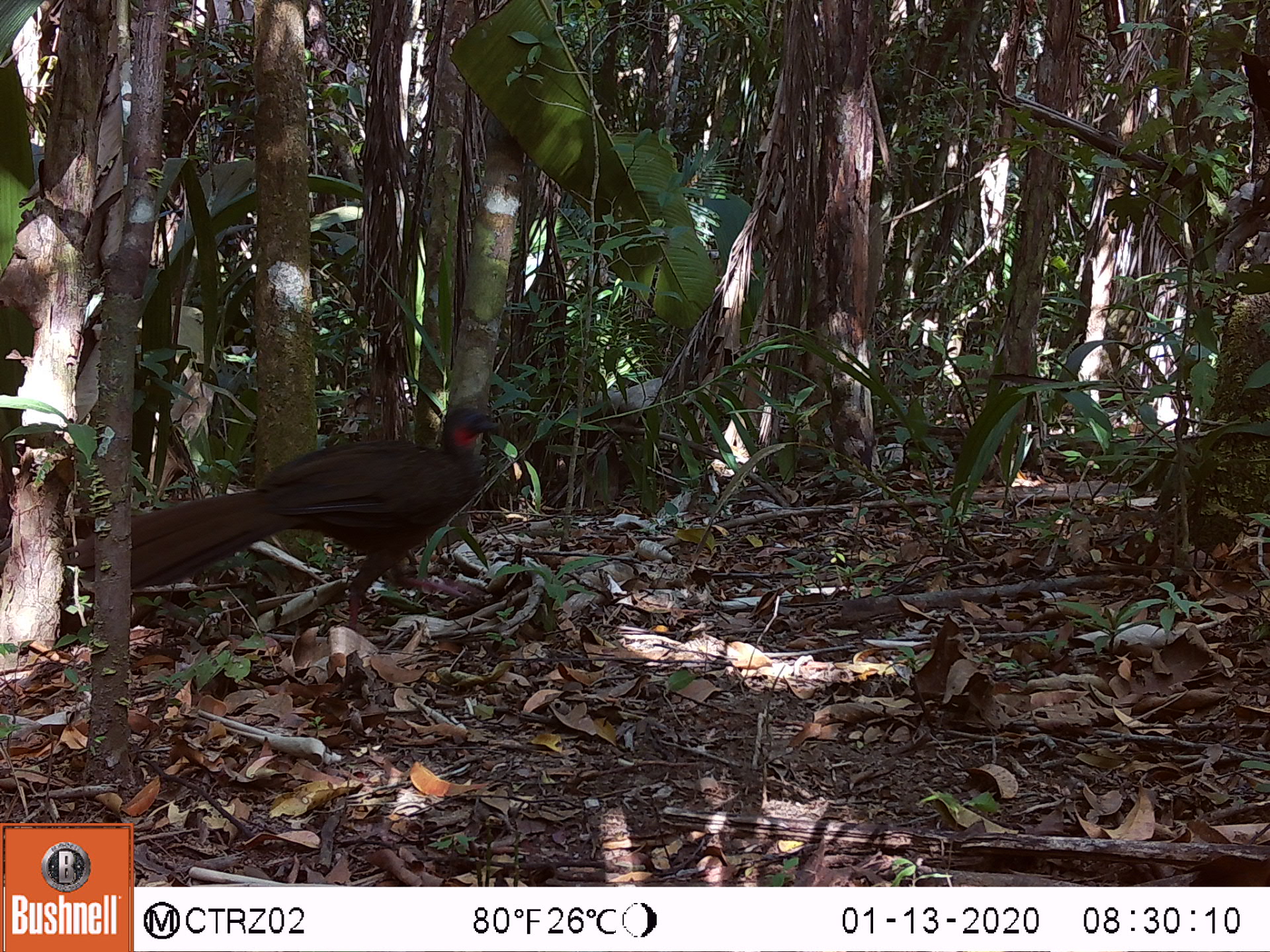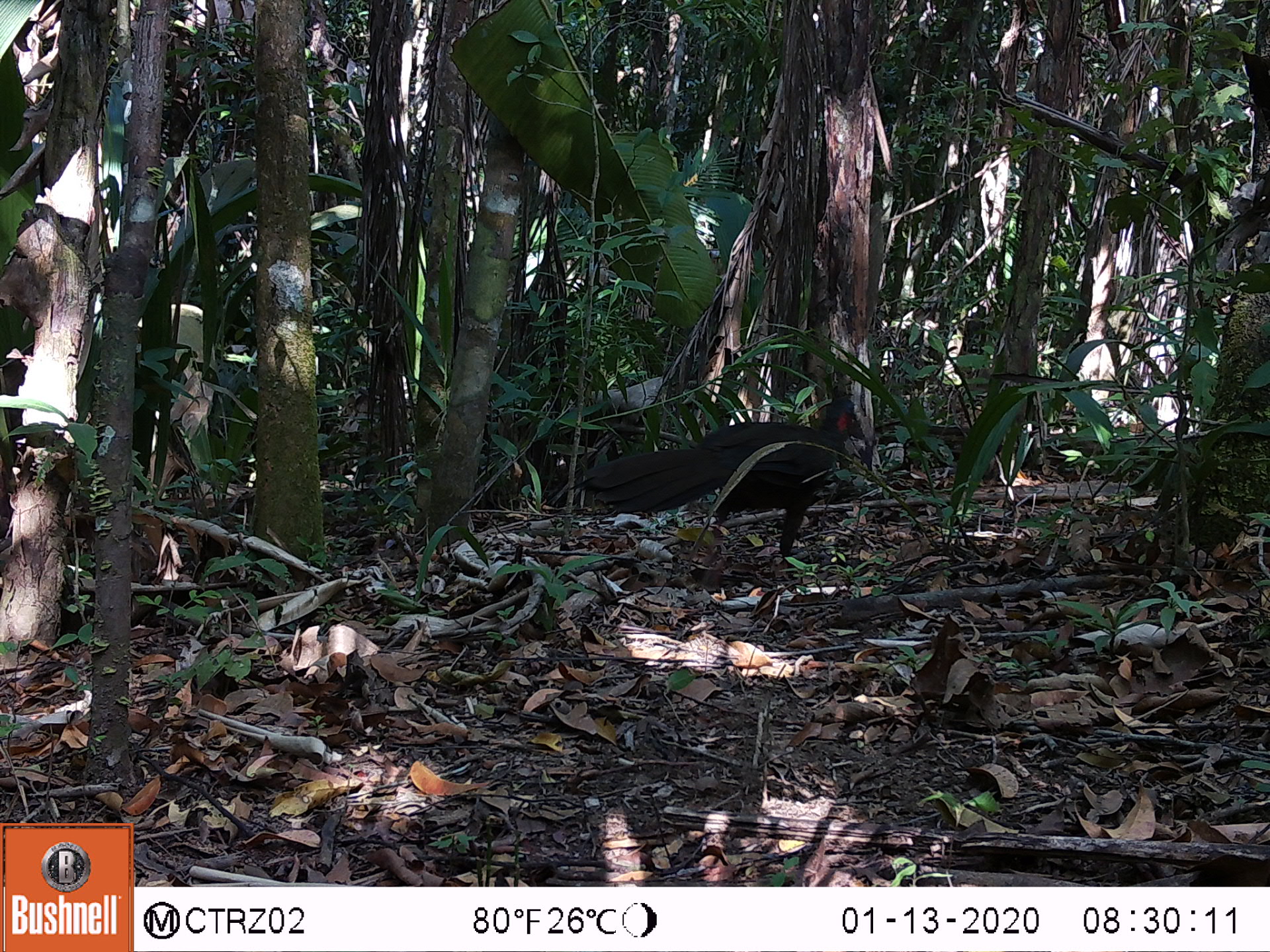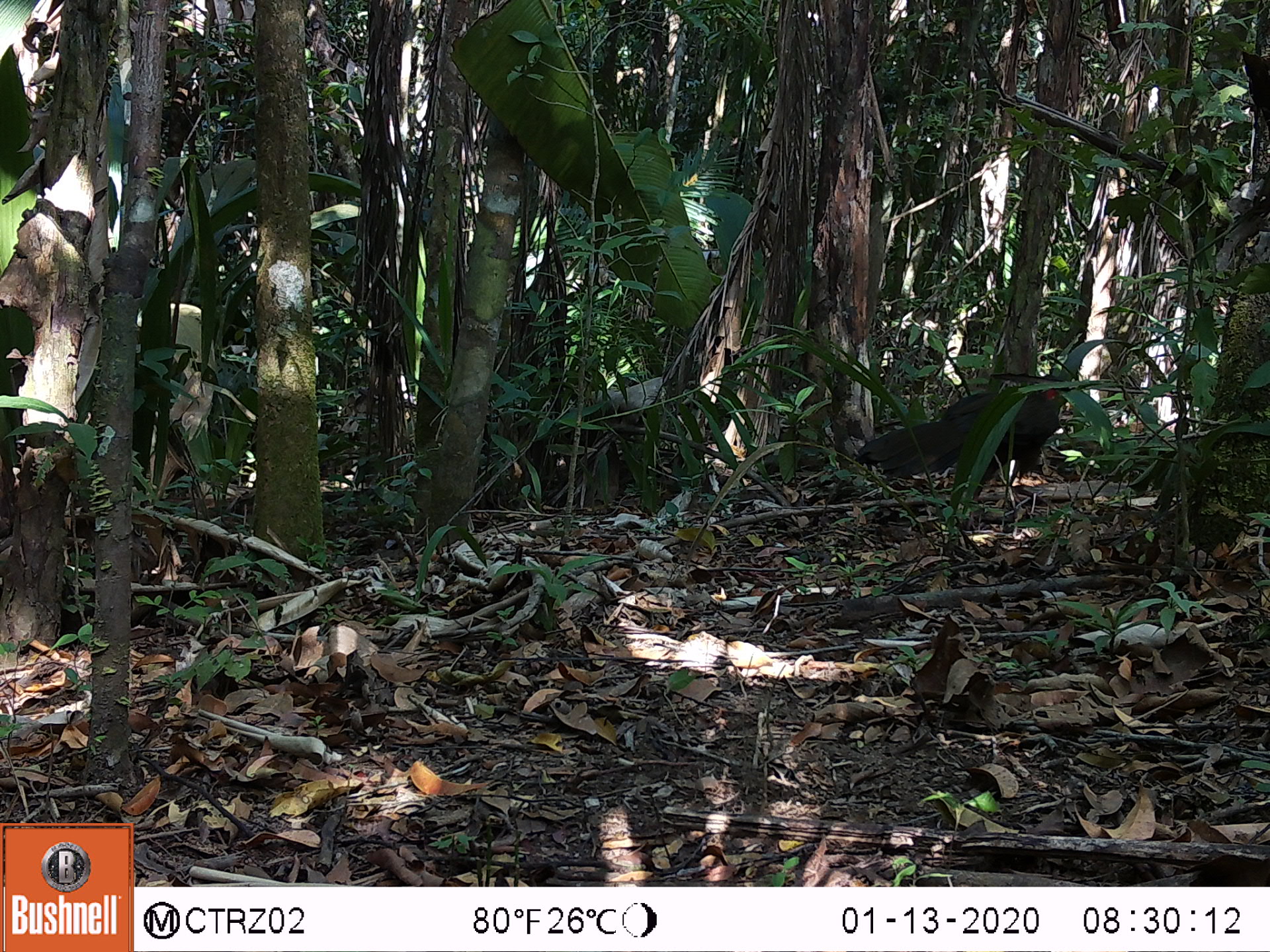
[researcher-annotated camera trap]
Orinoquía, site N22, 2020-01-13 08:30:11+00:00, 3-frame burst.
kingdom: Animalia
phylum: Chordata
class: Aves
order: Galliformes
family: Cracidae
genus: Penelope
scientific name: Penelope jacquacu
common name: spix's guan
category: spixs guan